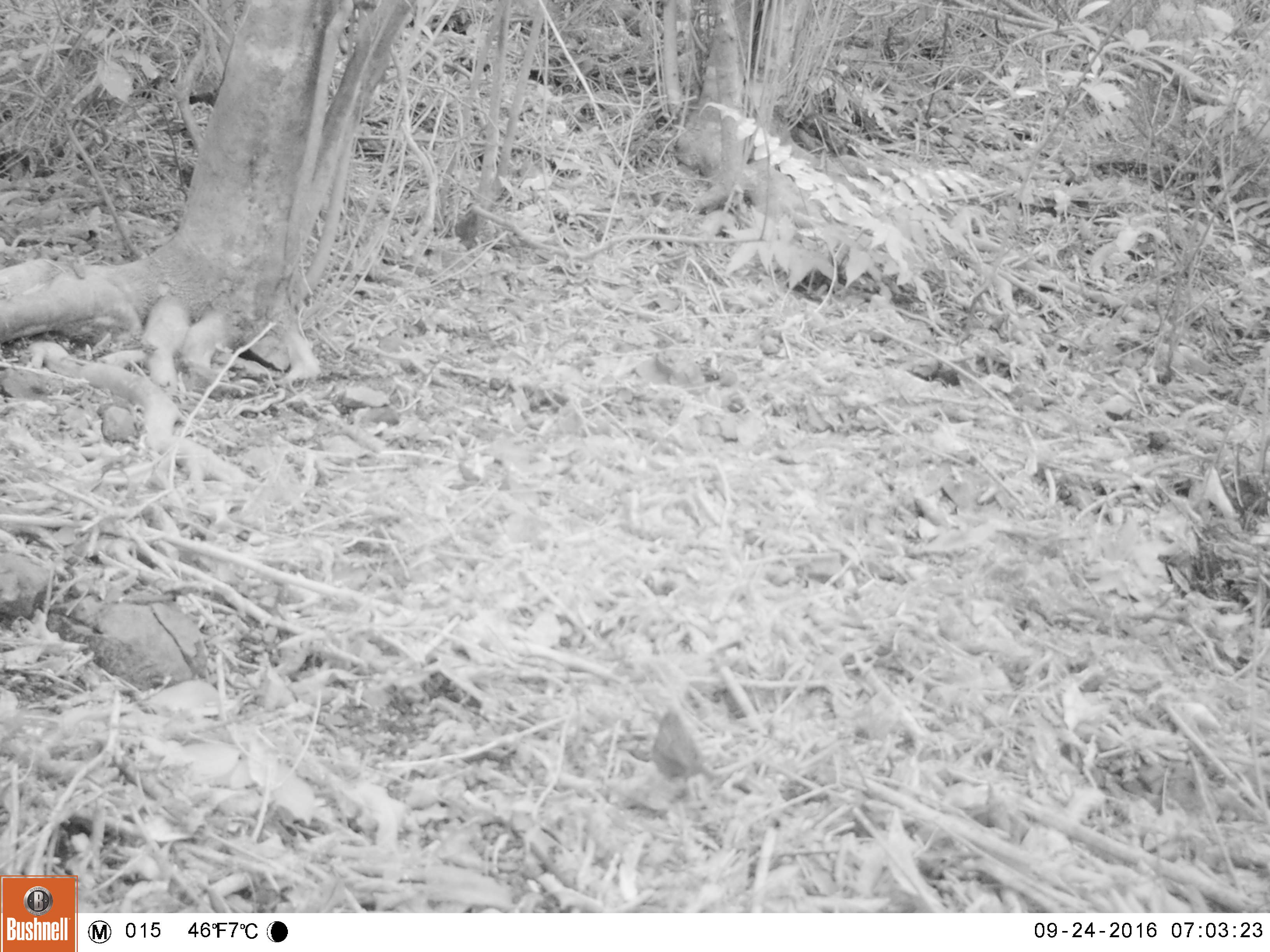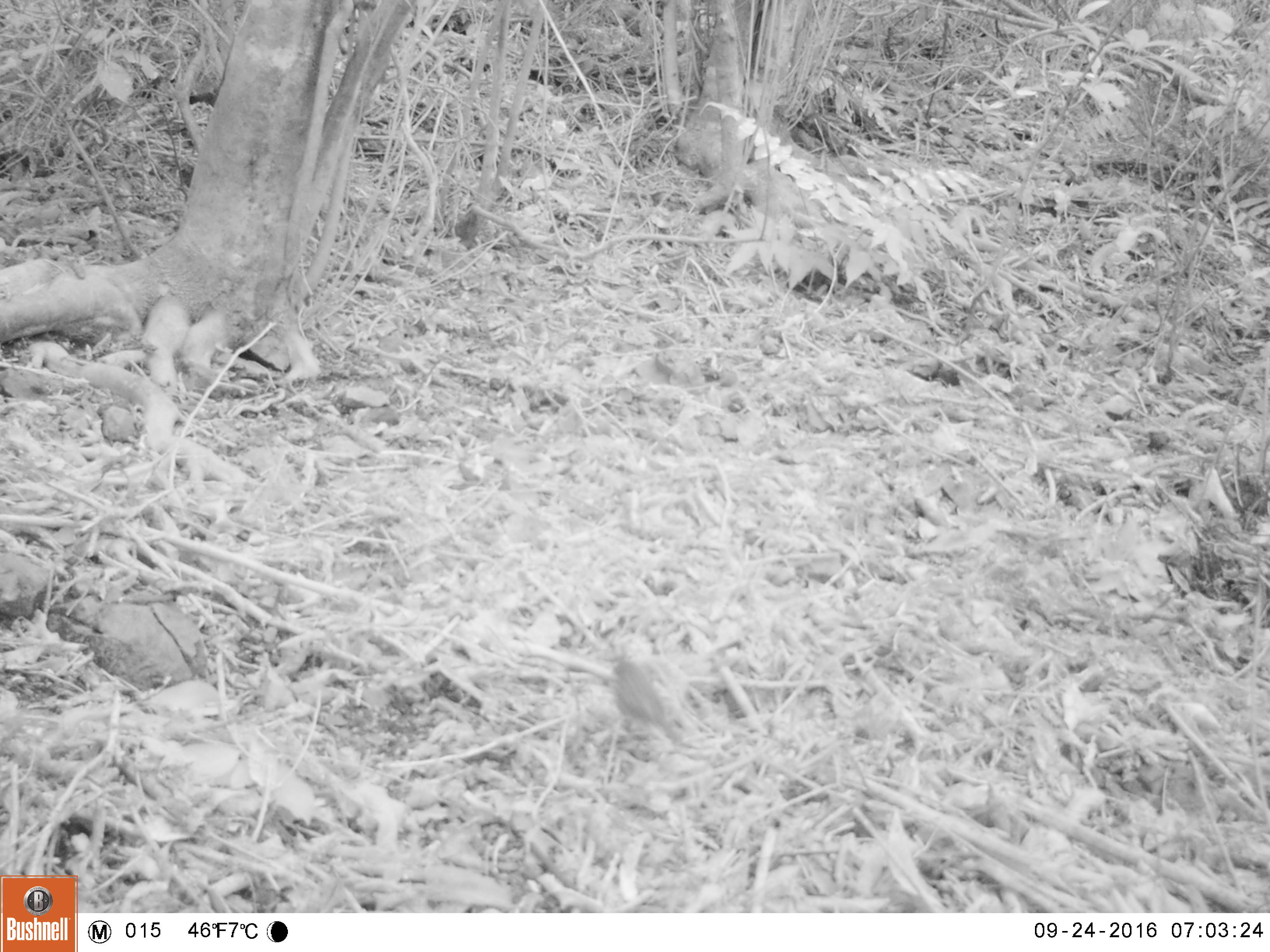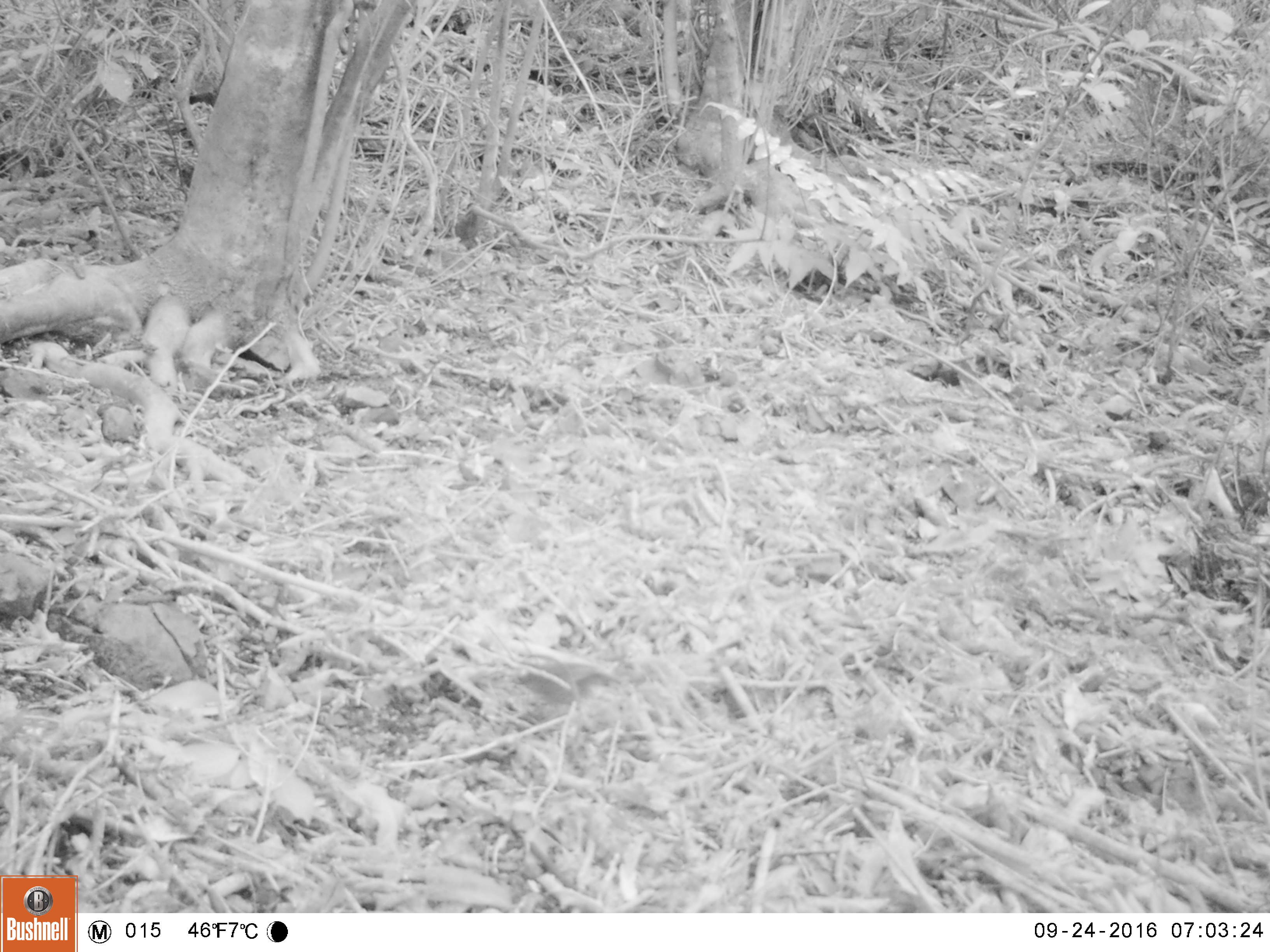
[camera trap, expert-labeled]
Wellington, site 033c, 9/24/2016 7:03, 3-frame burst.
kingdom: Animalia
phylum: Chordata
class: Aves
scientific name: Aves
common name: bird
Bird (Aves).